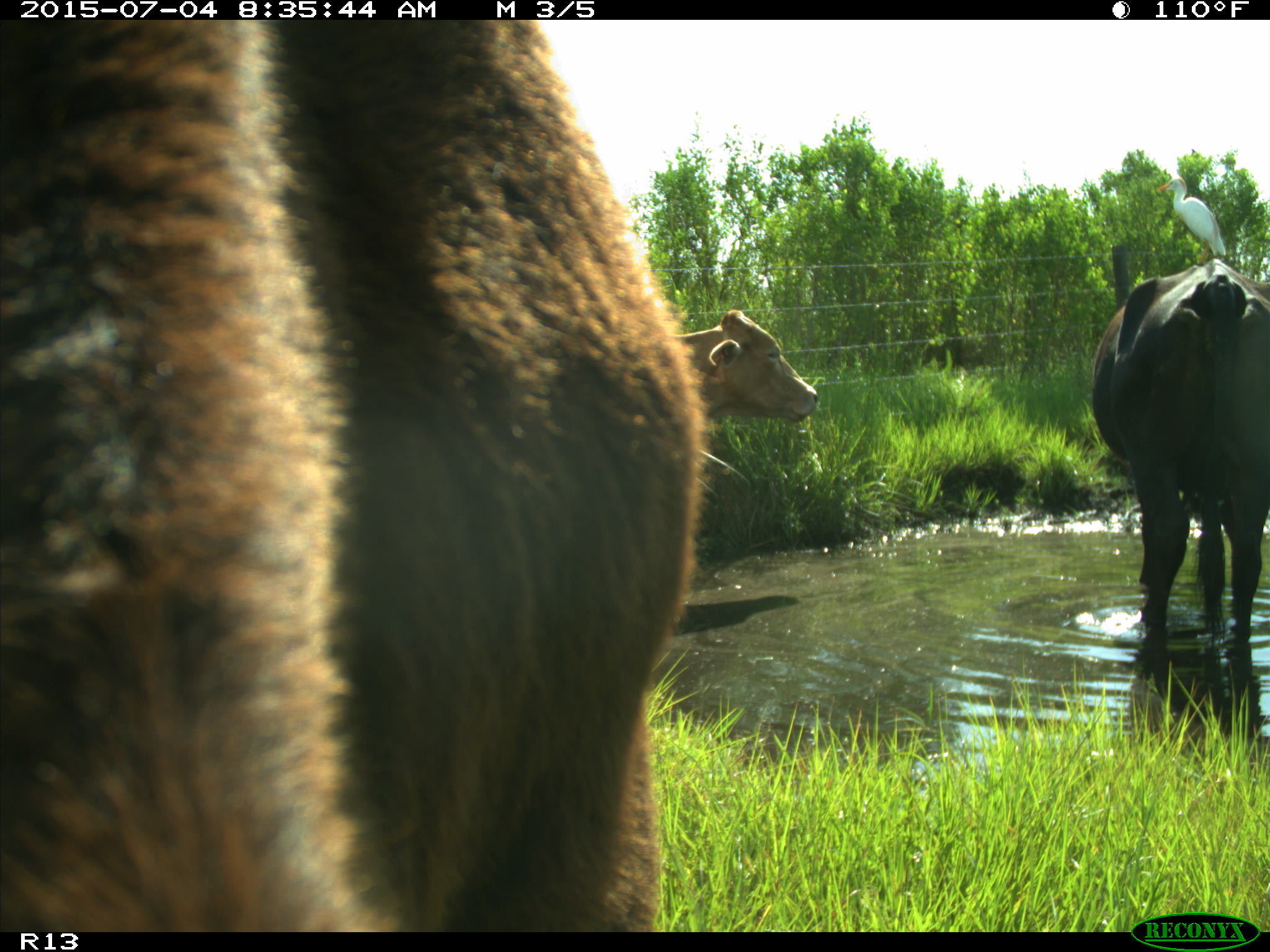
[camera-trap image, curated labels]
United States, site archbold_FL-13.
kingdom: Animalia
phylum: Chordata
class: Mammalia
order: Artiodactyla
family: Bovidae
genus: Bos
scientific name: Bos taurus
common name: domestic cow